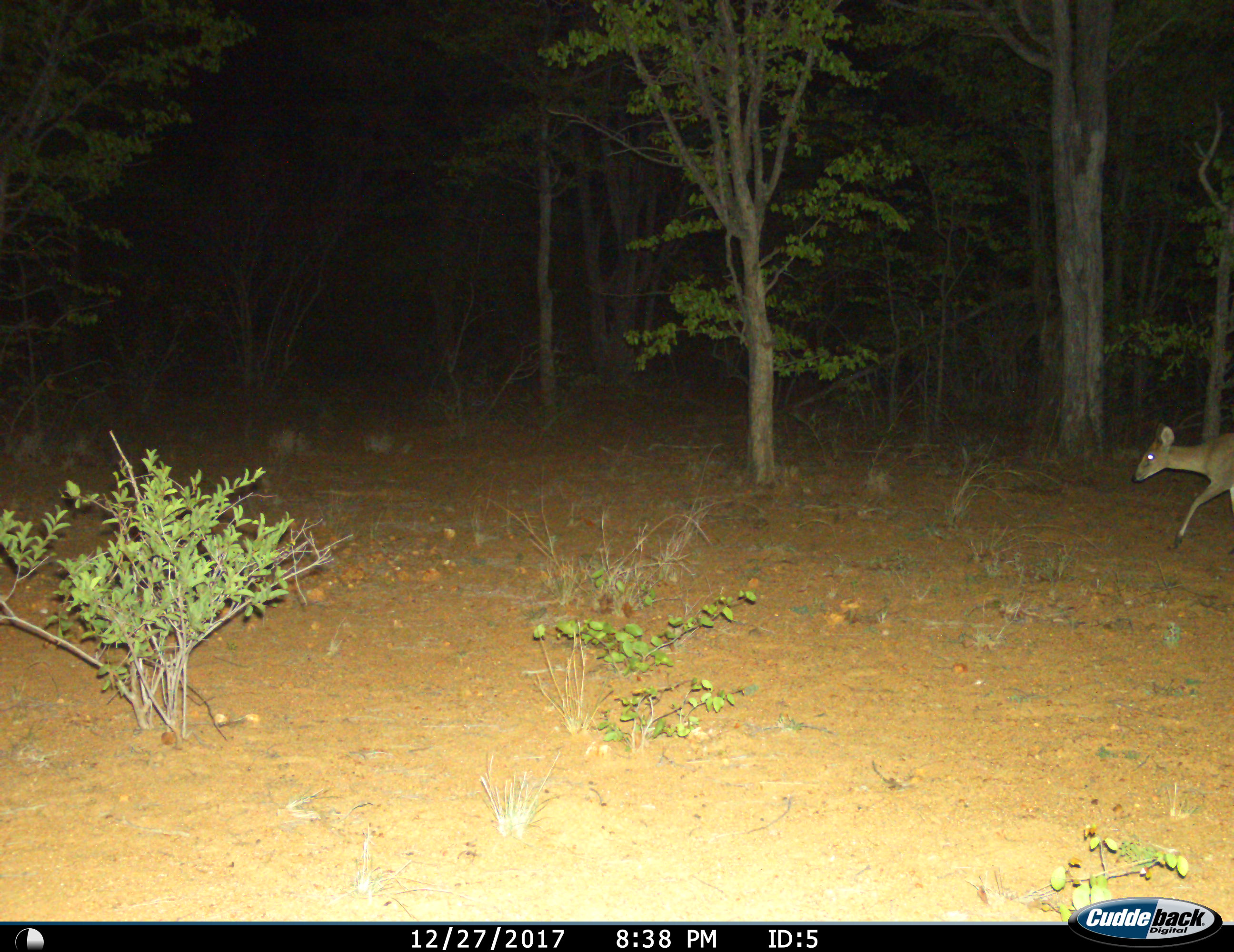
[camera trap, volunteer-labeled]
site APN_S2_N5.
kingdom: Animalia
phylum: Chordata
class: Mammalia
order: Artiodactyla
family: Bovidae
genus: Sylvicapra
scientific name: Sylvicapra grimmia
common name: common duiker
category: duikercommongrey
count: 1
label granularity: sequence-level